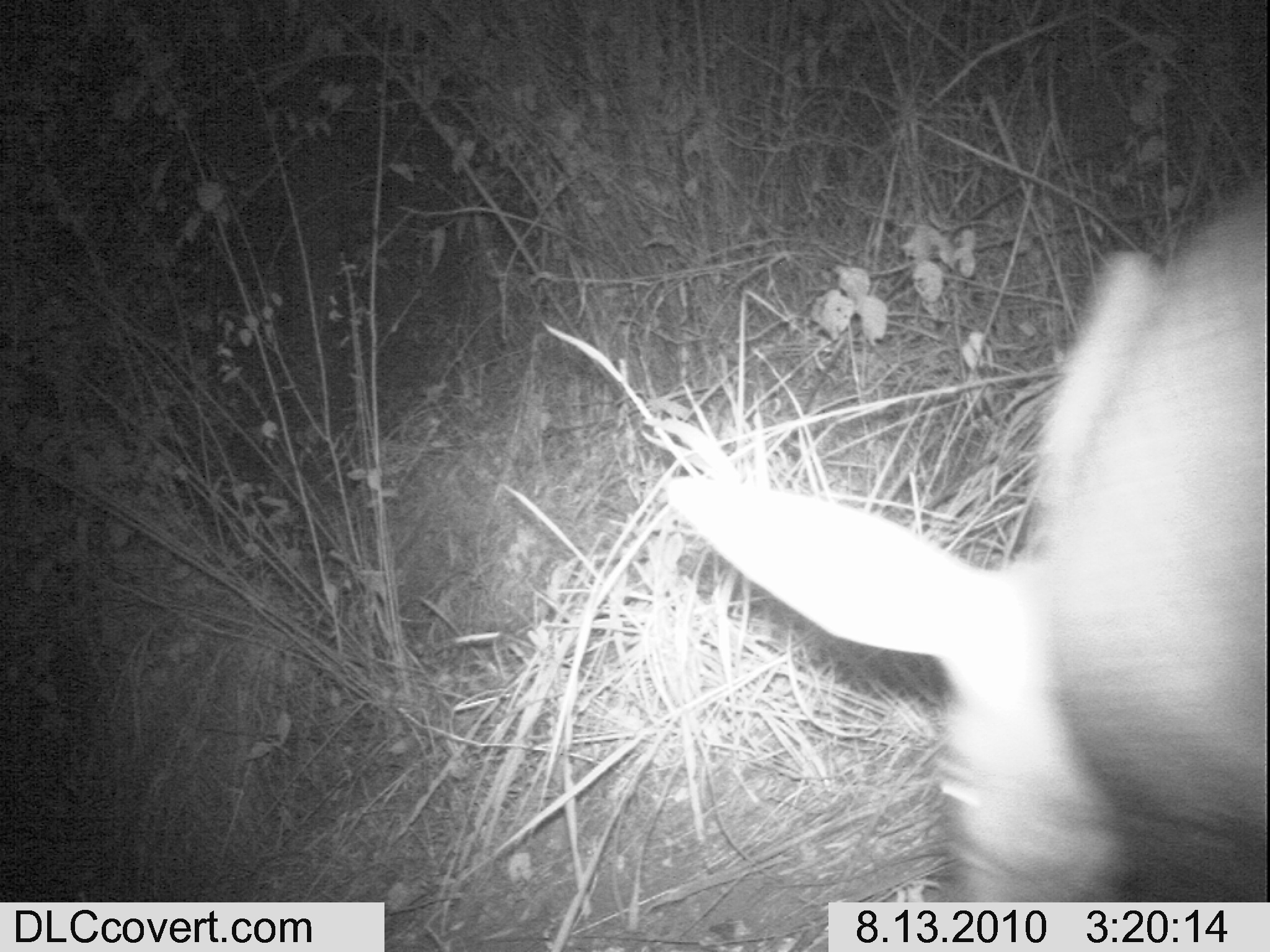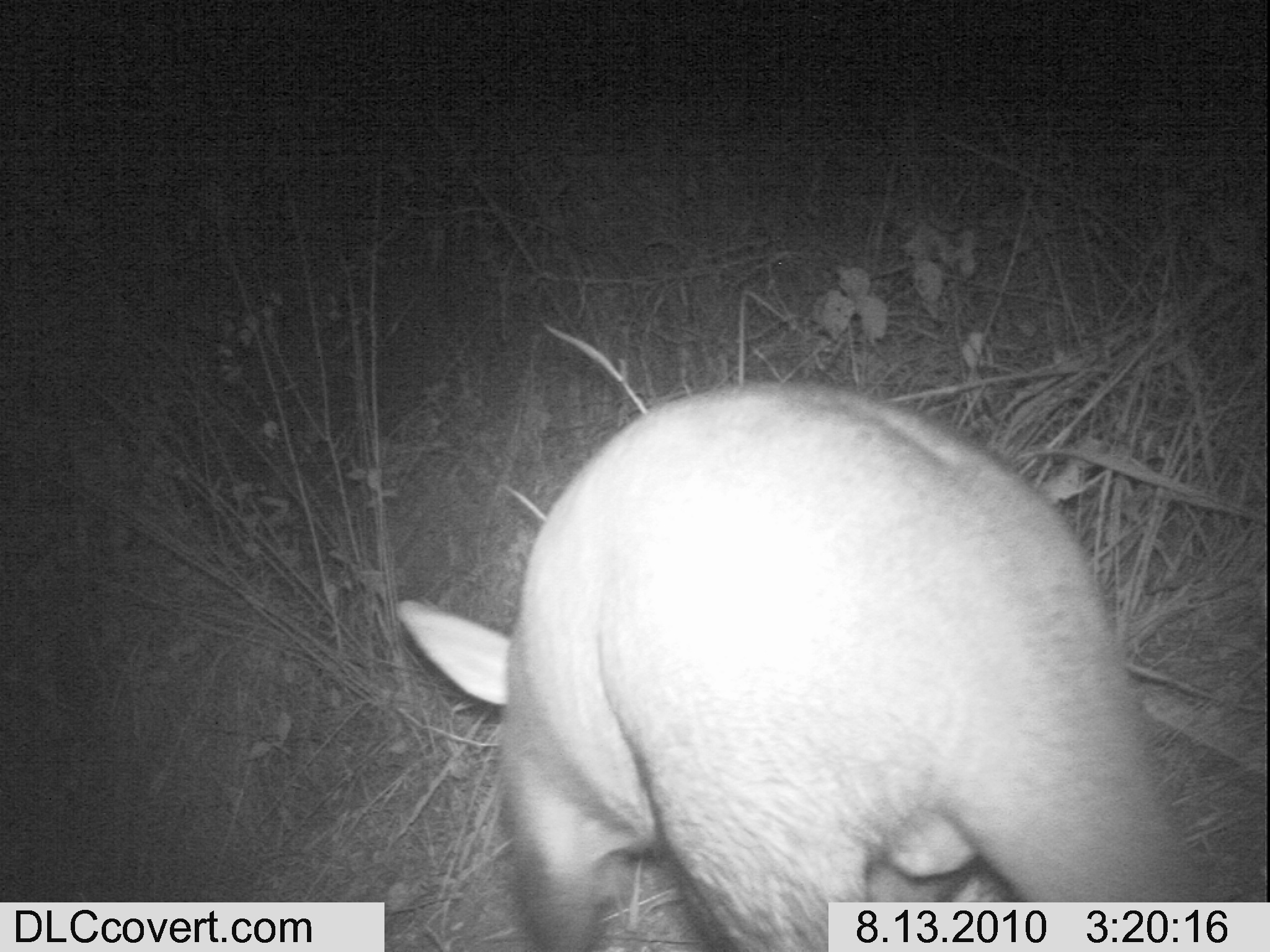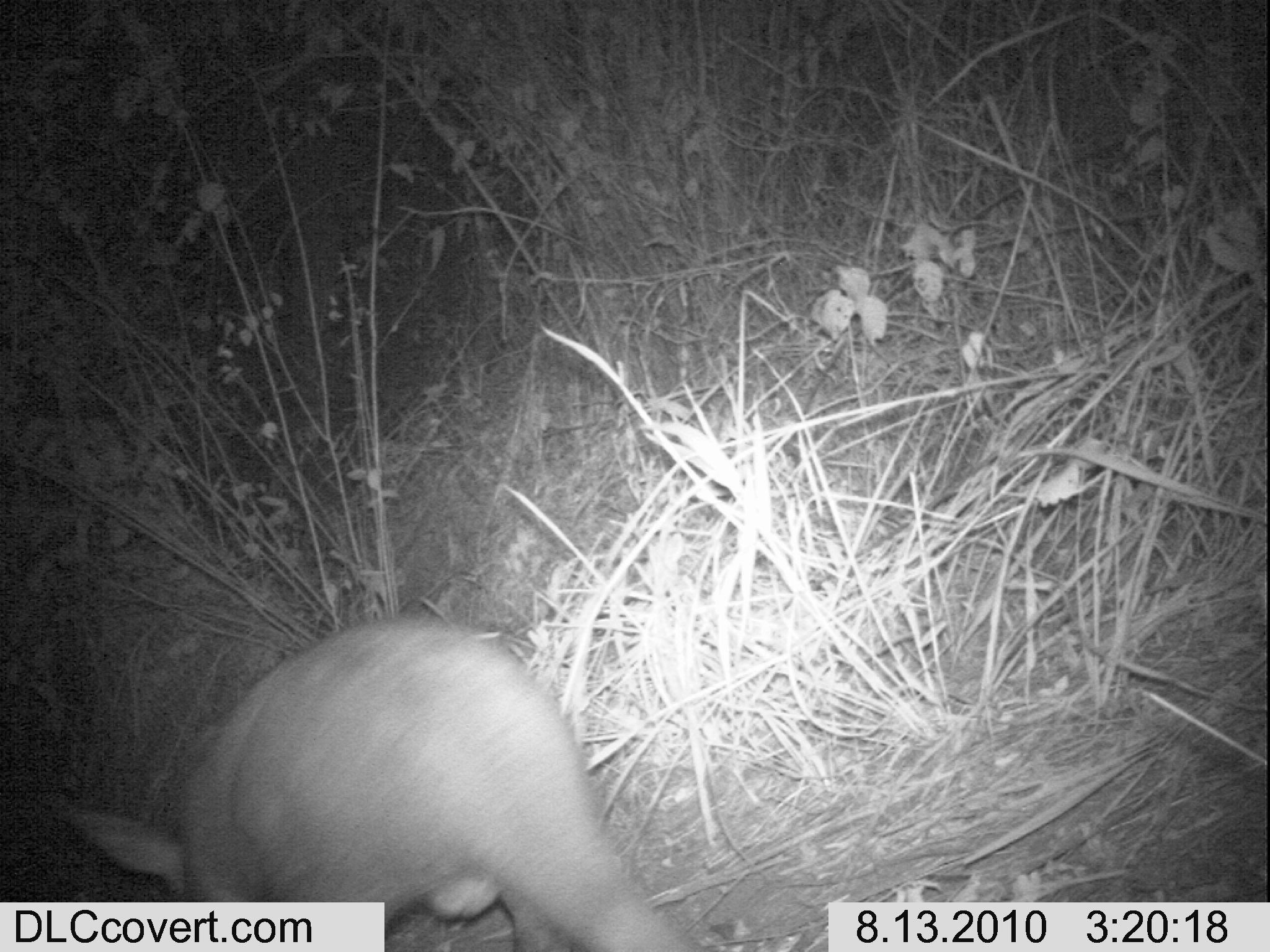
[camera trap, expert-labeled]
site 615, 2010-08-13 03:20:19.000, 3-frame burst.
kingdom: Animalia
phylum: Chordata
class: Mammalia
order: Tubulidentata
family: Orycteropodidae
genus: Orycteropus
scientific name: Orycteropus afer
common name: aardvark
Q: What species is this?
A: Orycteropus afer (aardvark).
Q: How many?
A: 1.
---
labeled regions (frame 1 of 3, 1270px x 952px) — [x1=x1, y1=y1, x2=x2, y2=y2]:
orycteropus afer: [x1=664, y1=196, x2=1265, y2=902]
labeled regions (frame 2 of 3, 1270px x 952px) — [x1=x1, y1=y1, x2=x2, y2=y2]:
orycteropus afer: [x1=393, y1=380, x2=1217, y2=950]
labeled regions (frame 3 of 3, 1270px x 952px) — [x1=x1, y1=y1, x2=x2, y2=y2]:
orycteropus afer: [x1=62, y1=615, x2=691, y2=949]